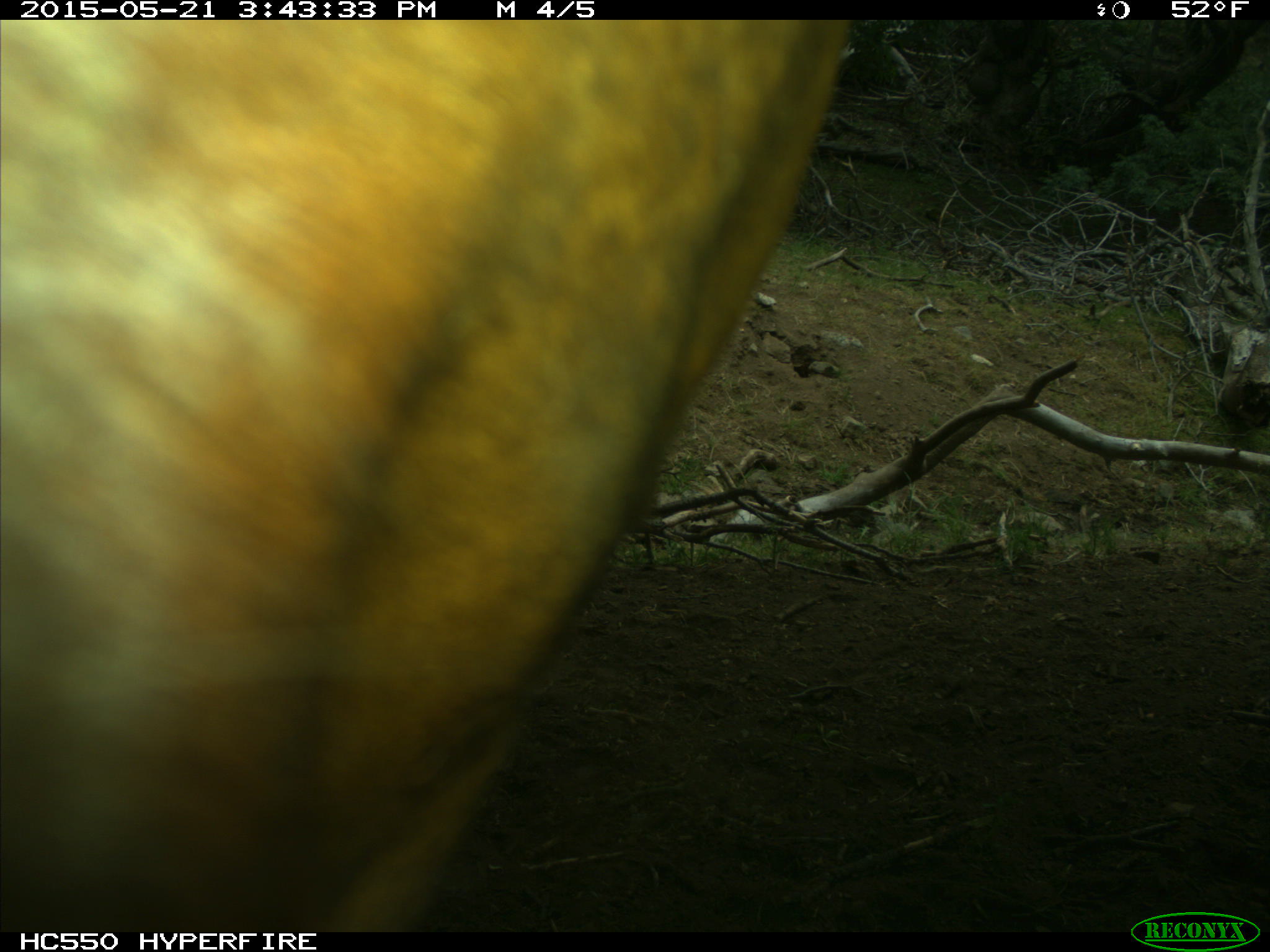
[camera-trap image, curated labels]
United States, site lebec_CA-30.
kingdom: Animalia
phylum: Chordata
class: Mammalia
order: Artiodactyla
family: Bovidae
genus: Bos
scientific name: Bos taurus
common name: domestic cow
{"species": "Bos taurus (domestic cow)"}